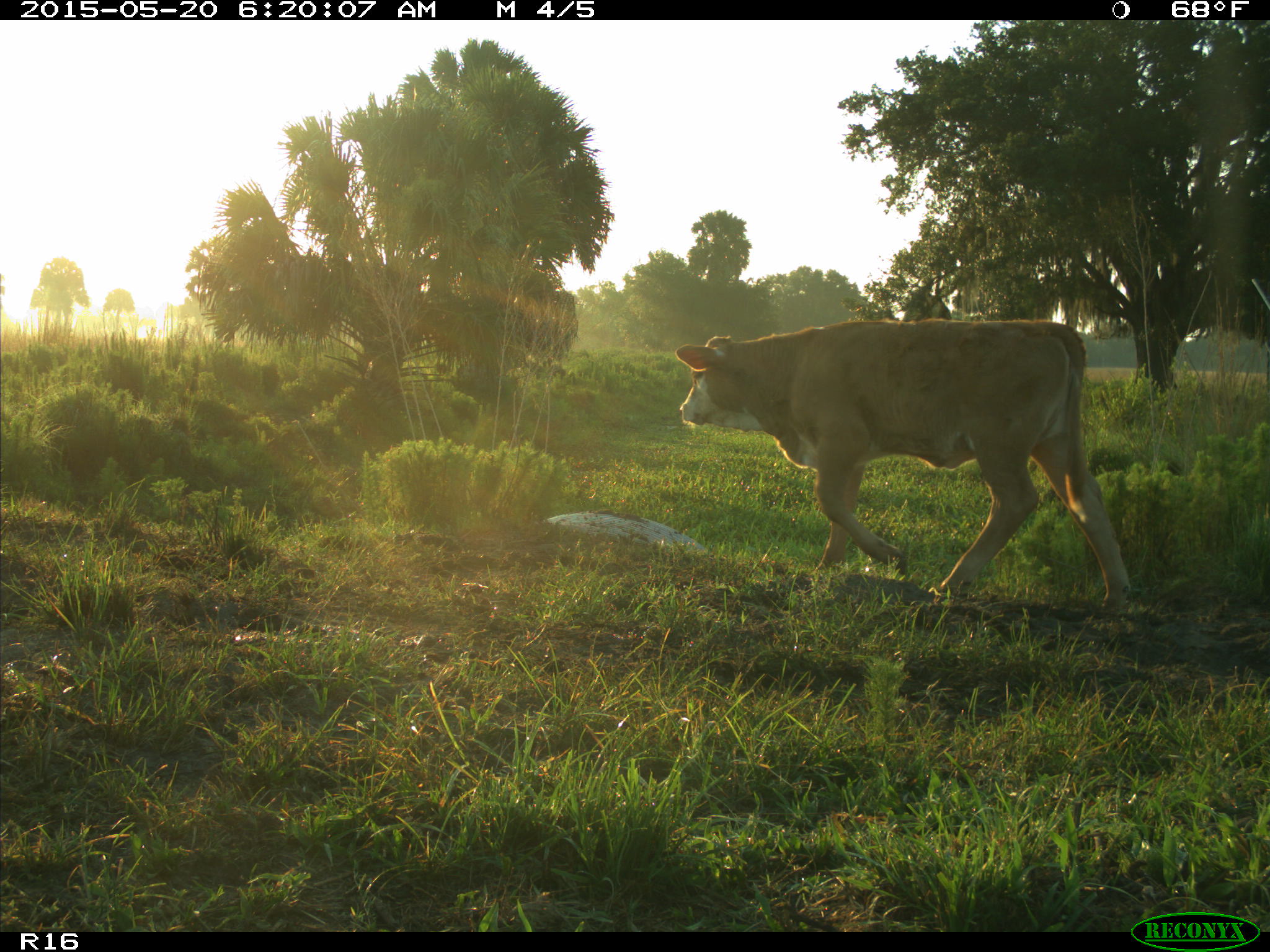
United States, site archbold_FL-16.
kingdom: Animalia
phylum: Chordata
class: Mammalia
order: Artiodactyla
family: Bovidae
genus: Bos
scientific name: Bos taurus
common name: domestic cow